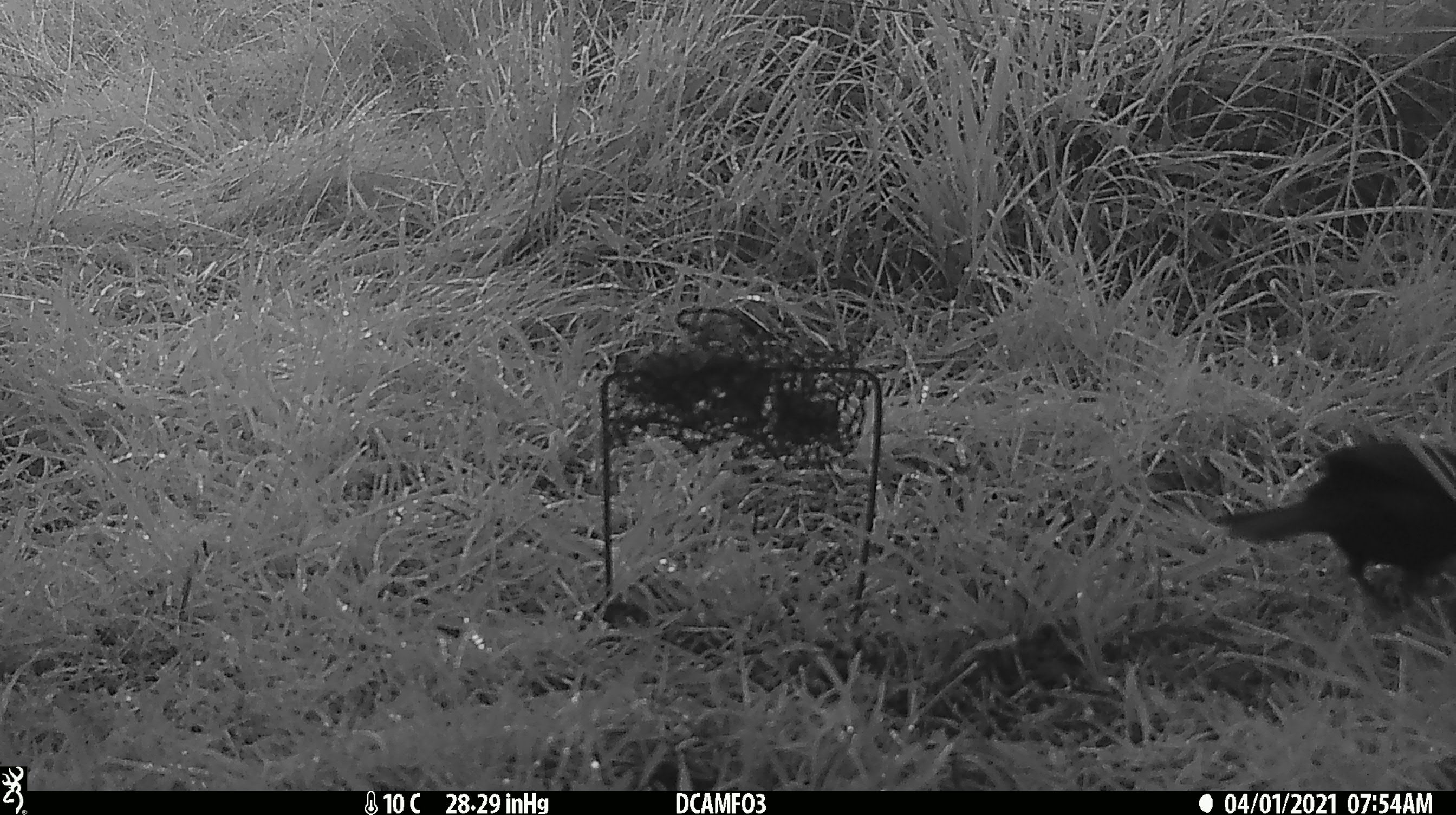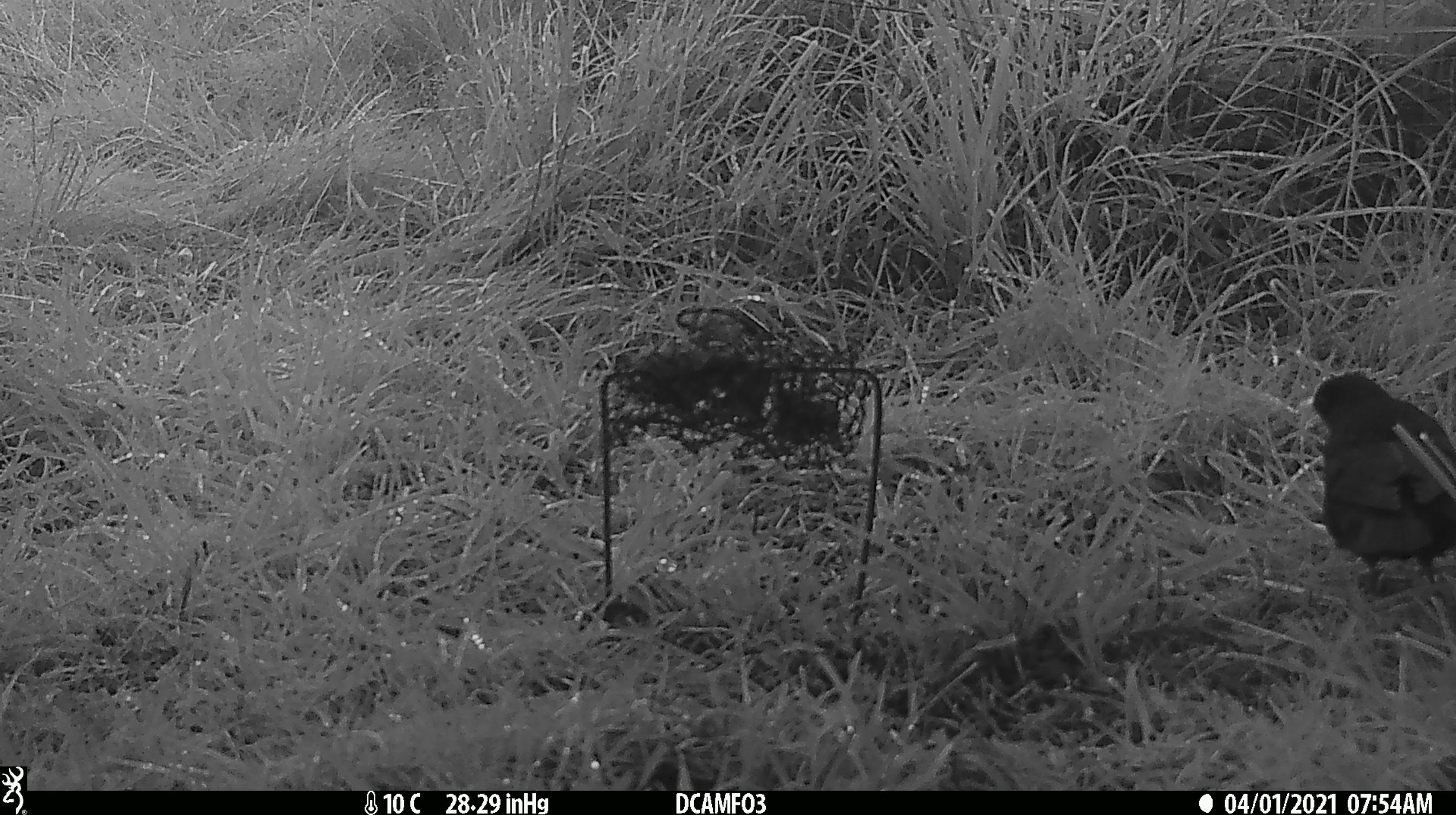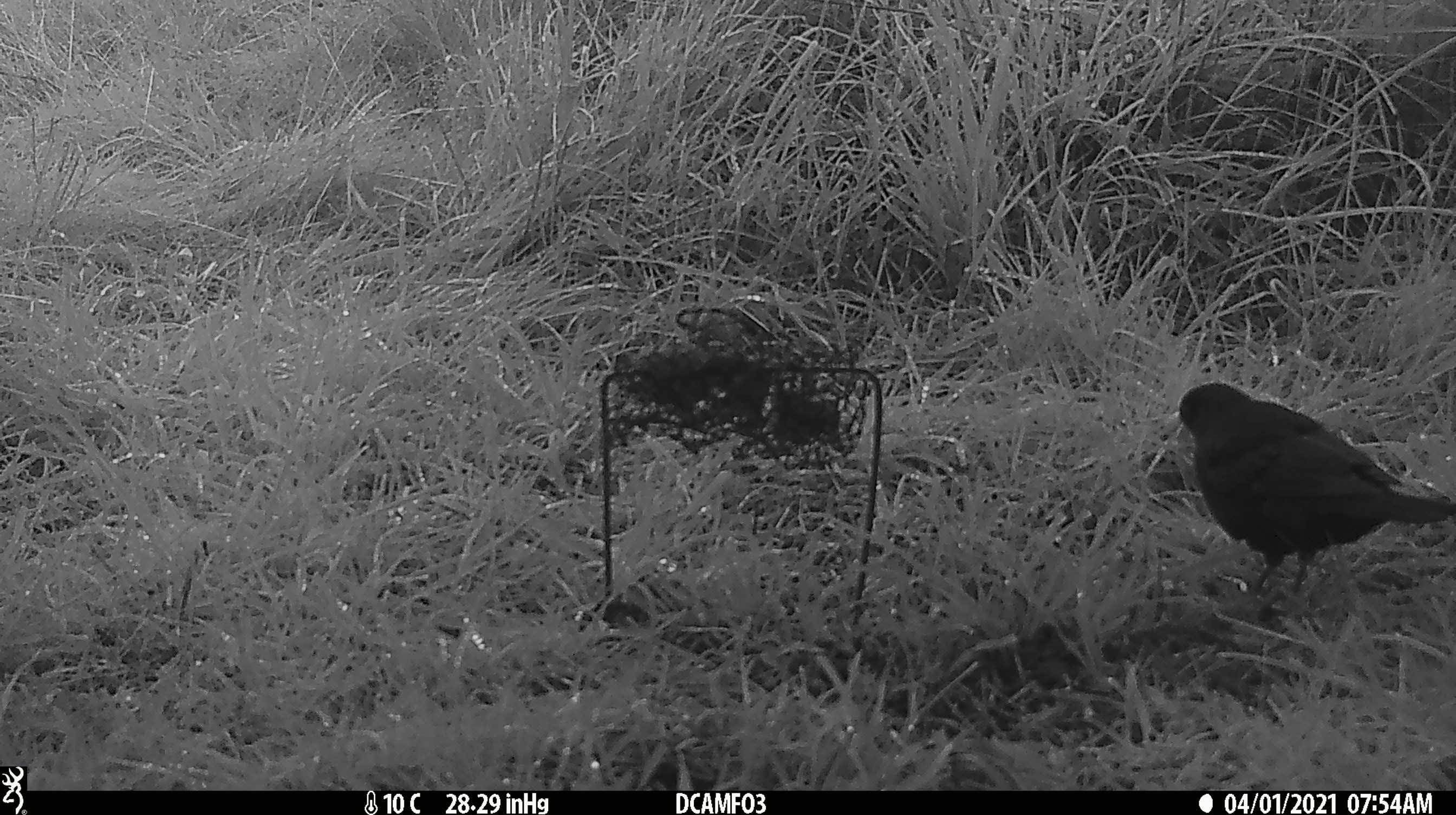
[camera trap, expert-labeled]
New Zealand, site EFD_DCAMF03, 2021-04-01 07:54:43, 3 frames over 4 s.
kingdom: Animalia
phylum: Chordata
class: Aves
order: Passeriformes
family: Turdidae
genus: Turdus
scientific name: Turdus merula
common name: eurasian blackbird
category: blackbird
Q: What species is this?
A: Blackbird (eurasian blackbird) (Turdus merula).